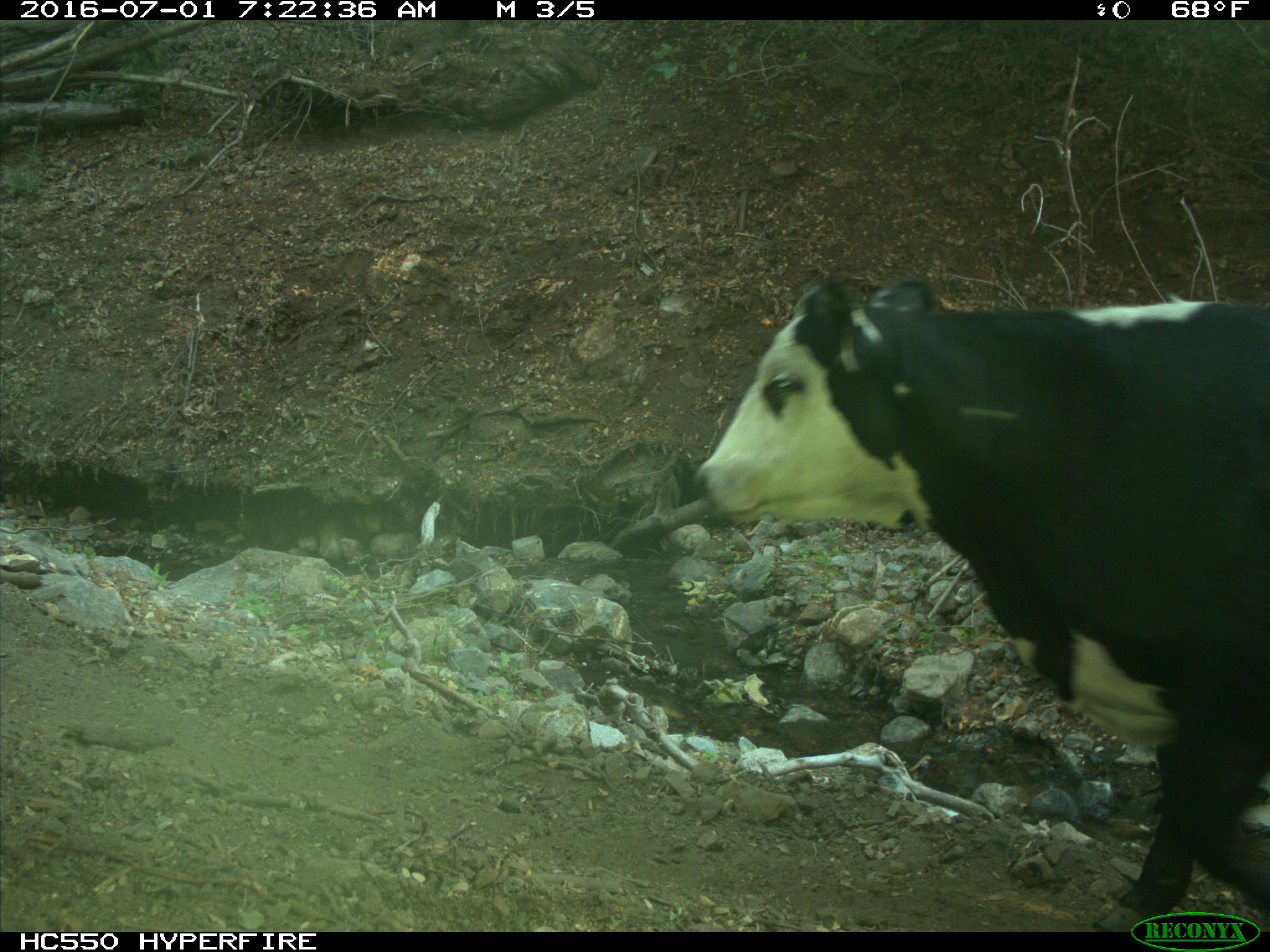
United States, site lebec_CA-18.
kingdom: Animalia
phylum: Chordata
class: Mammalia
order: Artiodactyla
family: Bovidae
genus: Bos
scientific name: Bos taurus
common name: domestic cow